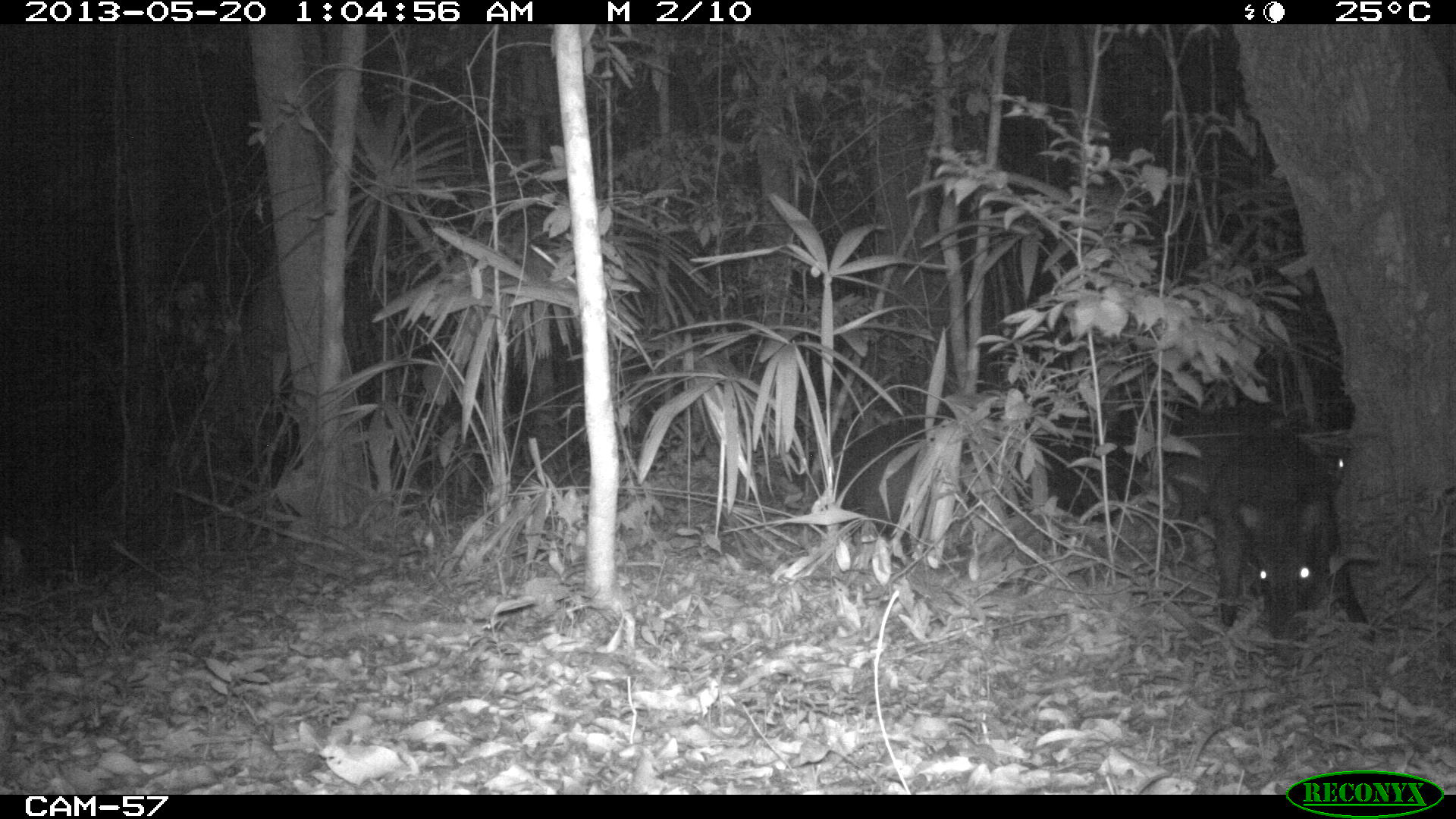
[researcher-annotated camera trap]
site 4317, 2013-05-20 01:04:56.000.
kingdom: Animalia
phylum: Chordata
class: Mammalia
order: Artiodactyla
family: Tayassuidae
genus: Tayassu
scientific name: Tayassu pecari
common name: white-lipped peccary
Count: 5.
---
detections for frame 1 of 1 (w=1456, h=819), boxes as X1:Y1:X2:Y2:
tayassu pecari: 1199:428:1375:645; 1148:408:1349:536; 845:418:973:550